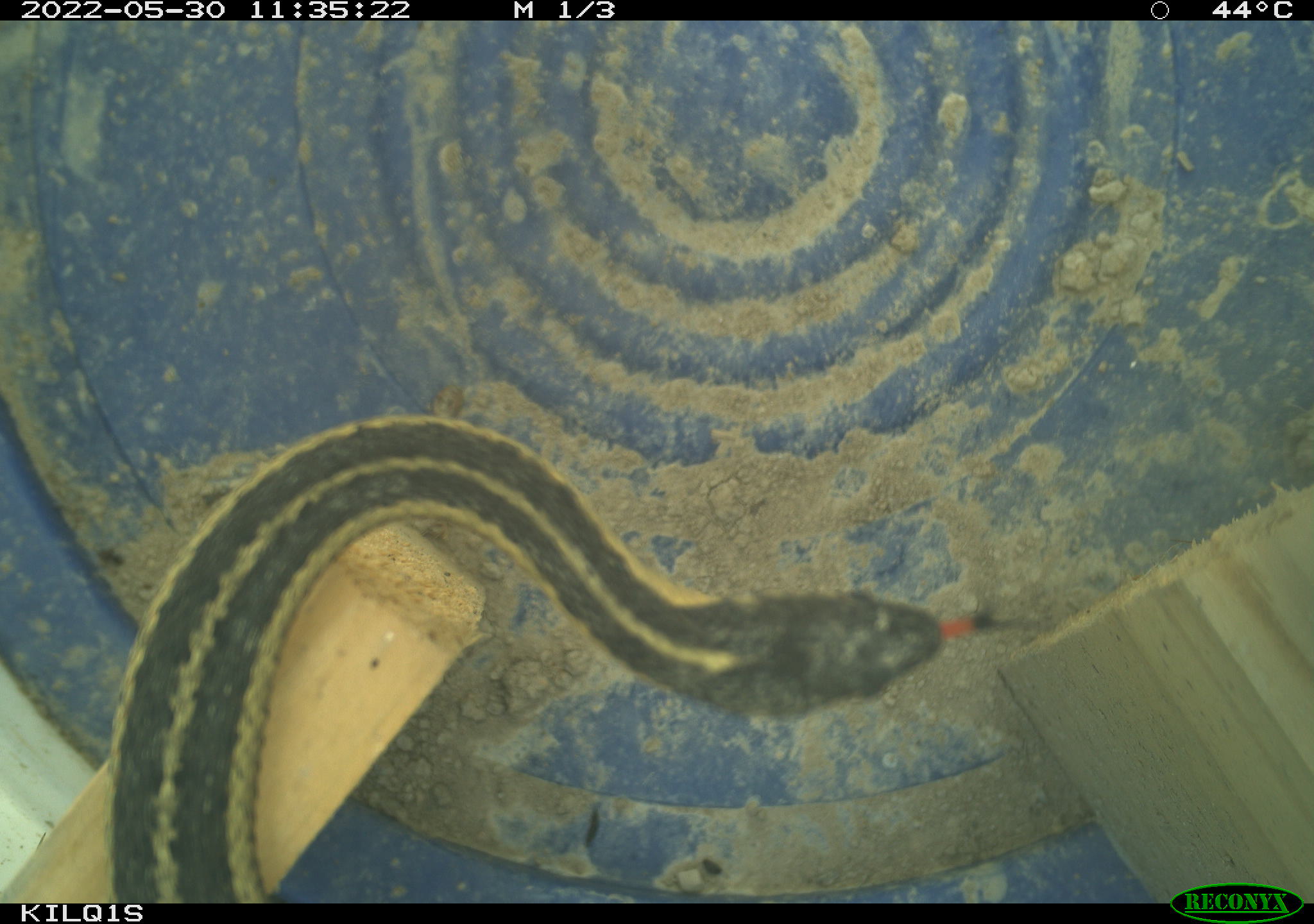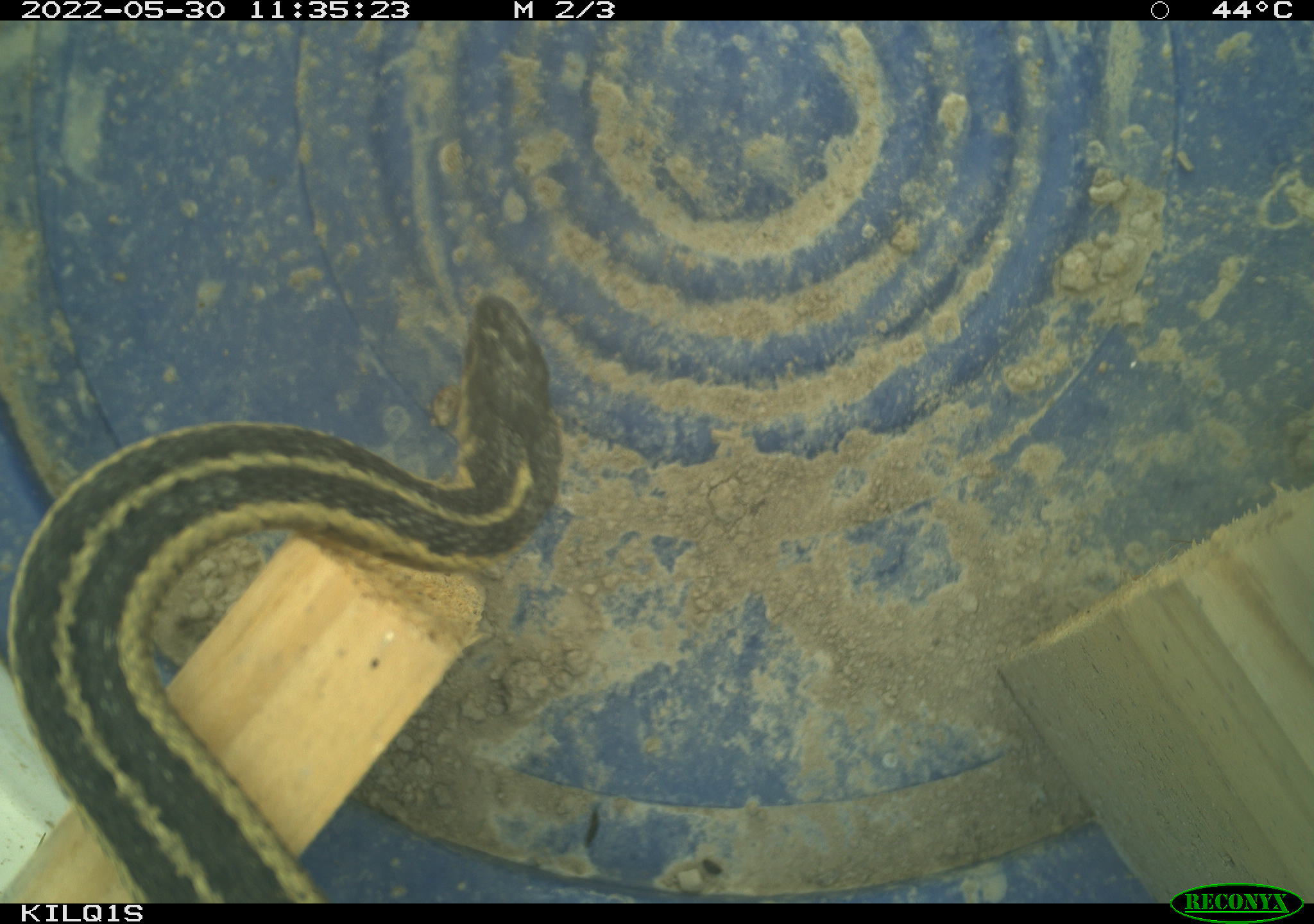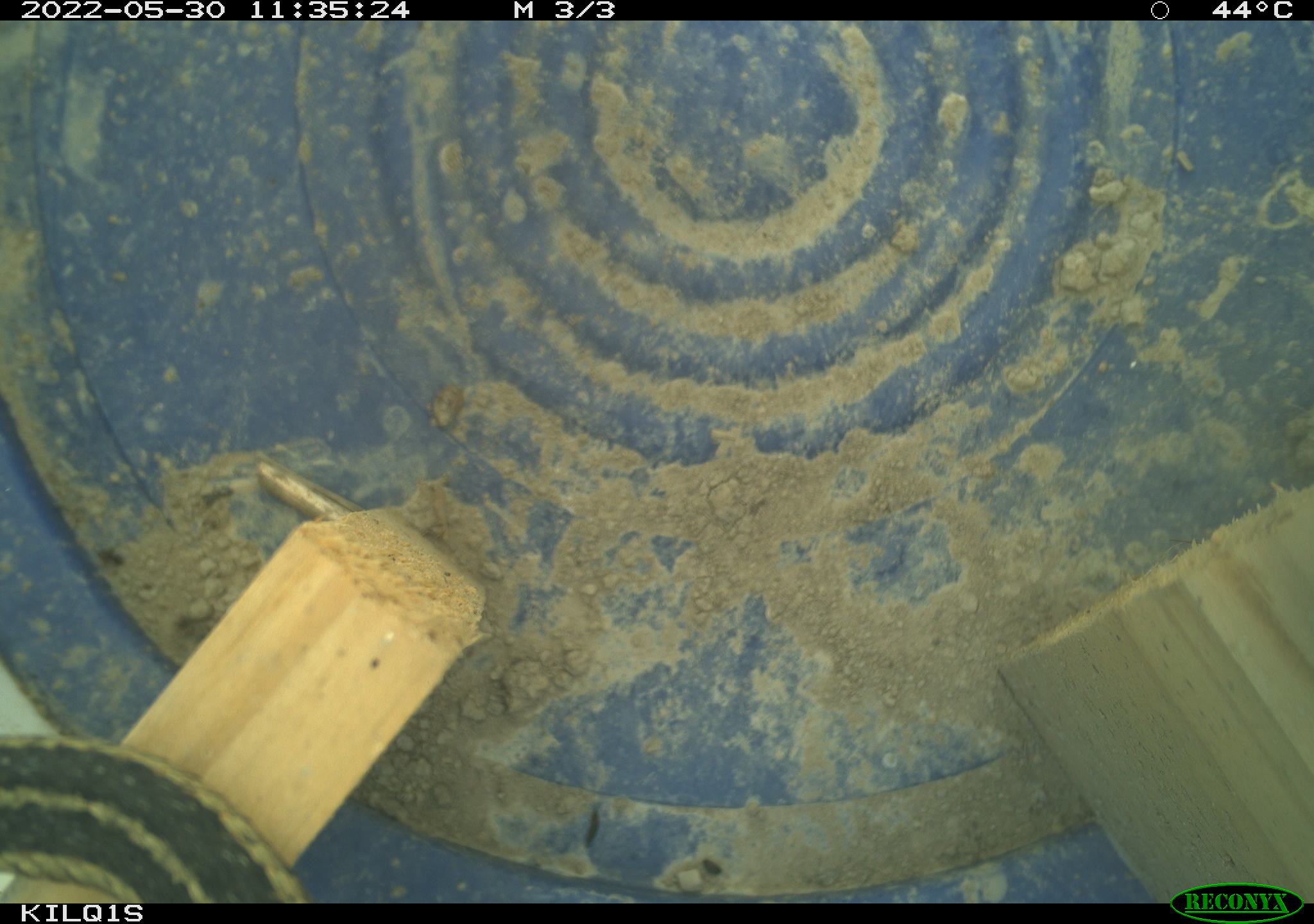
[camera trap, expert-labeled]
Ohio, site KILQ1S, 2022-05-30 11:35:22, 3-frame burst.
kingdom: Animalia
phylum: Chordata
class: Reptilia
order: Squamata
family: Colubridae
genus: Thamnophis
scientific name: Thamnophis sirtalis sirtalis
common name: eastern gartersnake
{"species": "eastern gartersnake (Thamnophis sirtalis sirtalis)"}